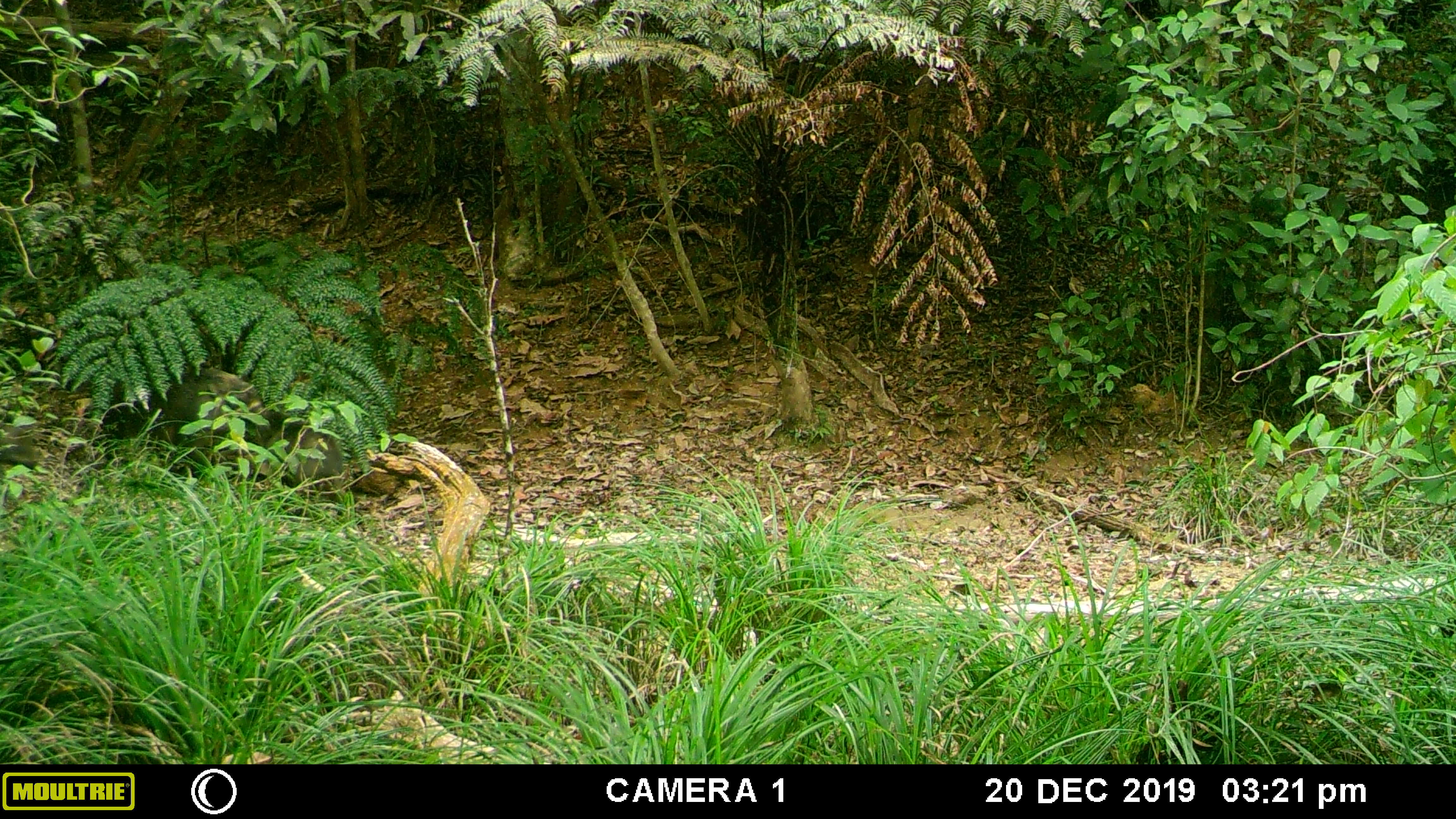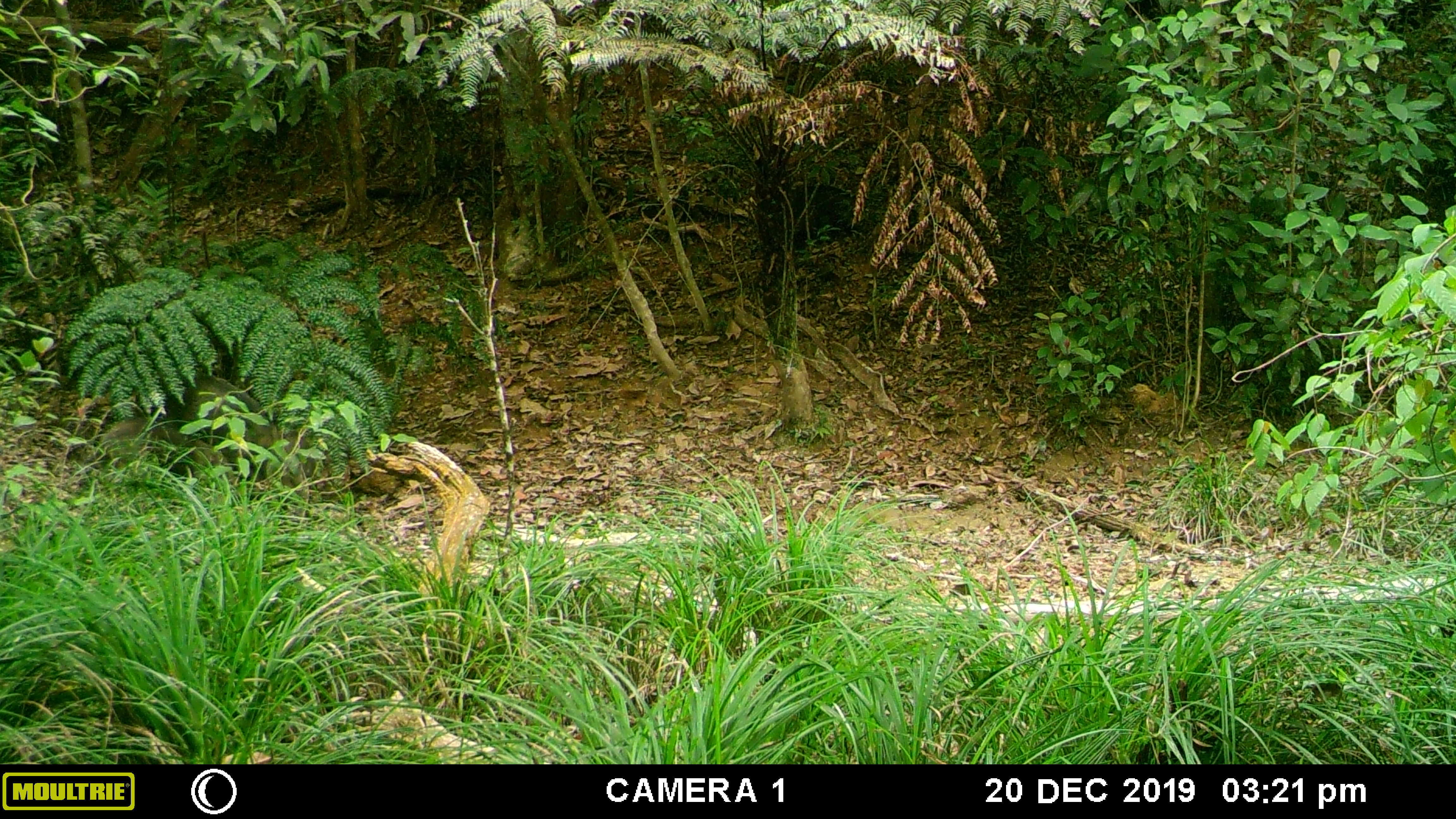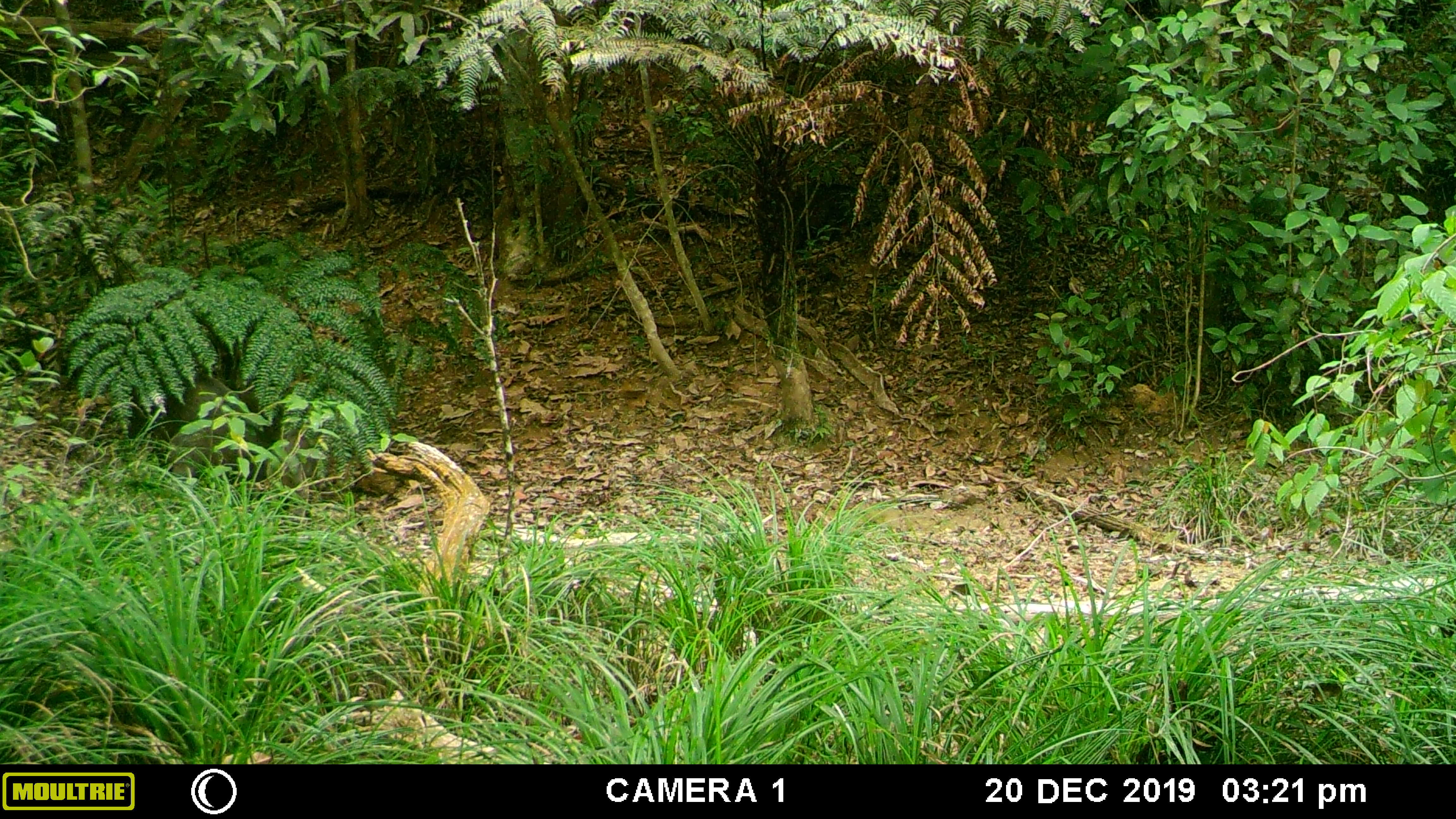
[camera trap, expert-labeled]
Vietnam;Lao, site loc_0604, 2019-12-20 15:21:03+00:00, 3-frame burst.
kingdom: Animalia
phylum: Chordata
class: Mammalia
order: Artiodactyla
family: Suidae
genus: Sus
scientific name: Sus scrofa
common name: eurasian wild pig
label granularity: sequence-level